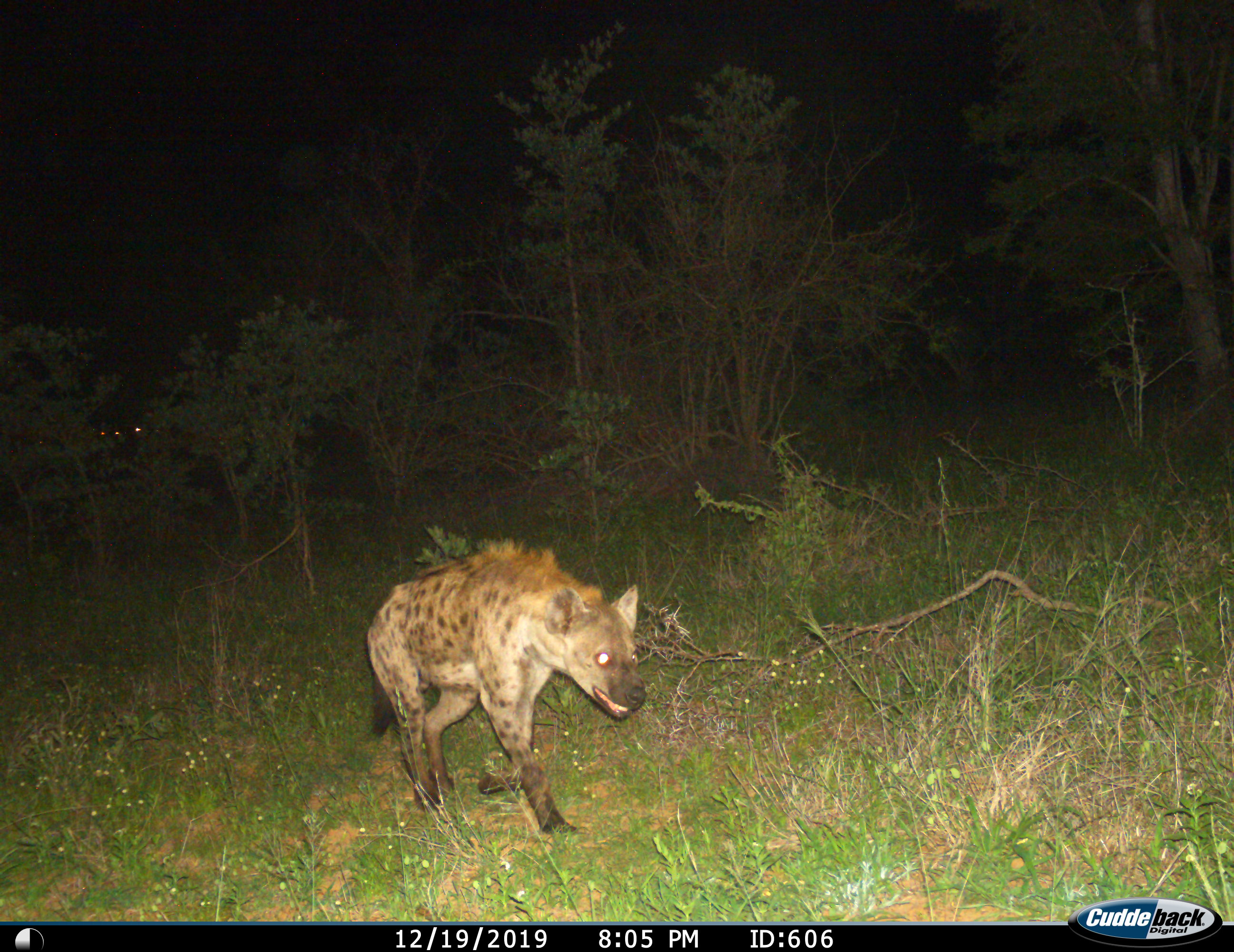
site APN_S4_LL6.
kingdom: Animalia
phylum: Chordata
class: Mammalia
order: Carnivora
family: Hyaenidae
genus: Crocuta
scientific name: Crocuta crocuta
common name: spotted hyena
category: hyenaspotted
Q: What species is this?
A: Hyenaspotted (spotted hyena) (Crocuta crocuta).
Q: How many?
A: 1.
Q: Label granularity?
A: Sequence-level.